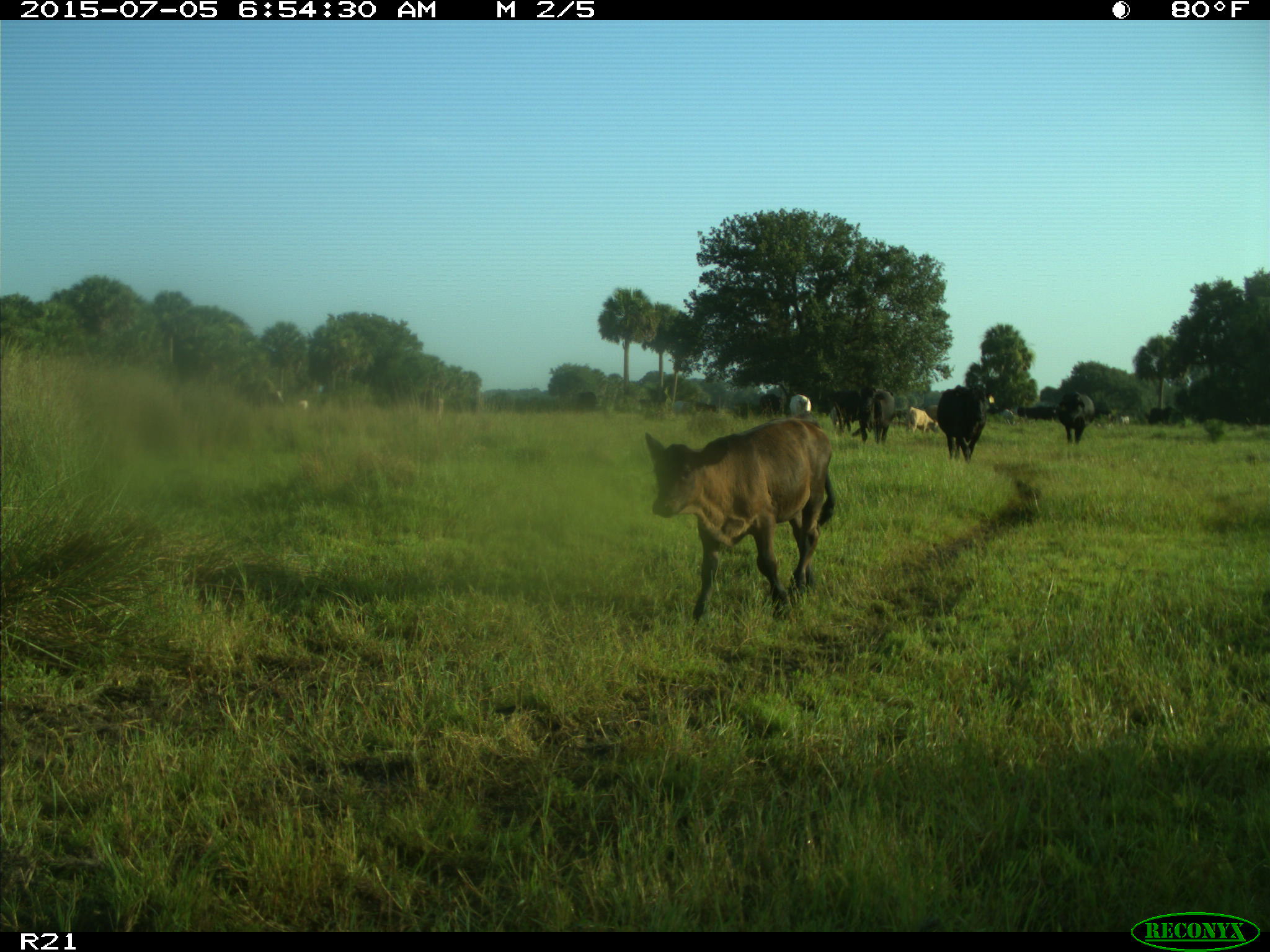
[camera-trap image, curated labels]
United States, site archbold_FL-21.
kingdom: Animalia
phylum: Chordata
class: Mammalia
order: Artiodactyla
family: Bovidae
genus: Bos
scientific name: Bos taurus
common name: domestic cow